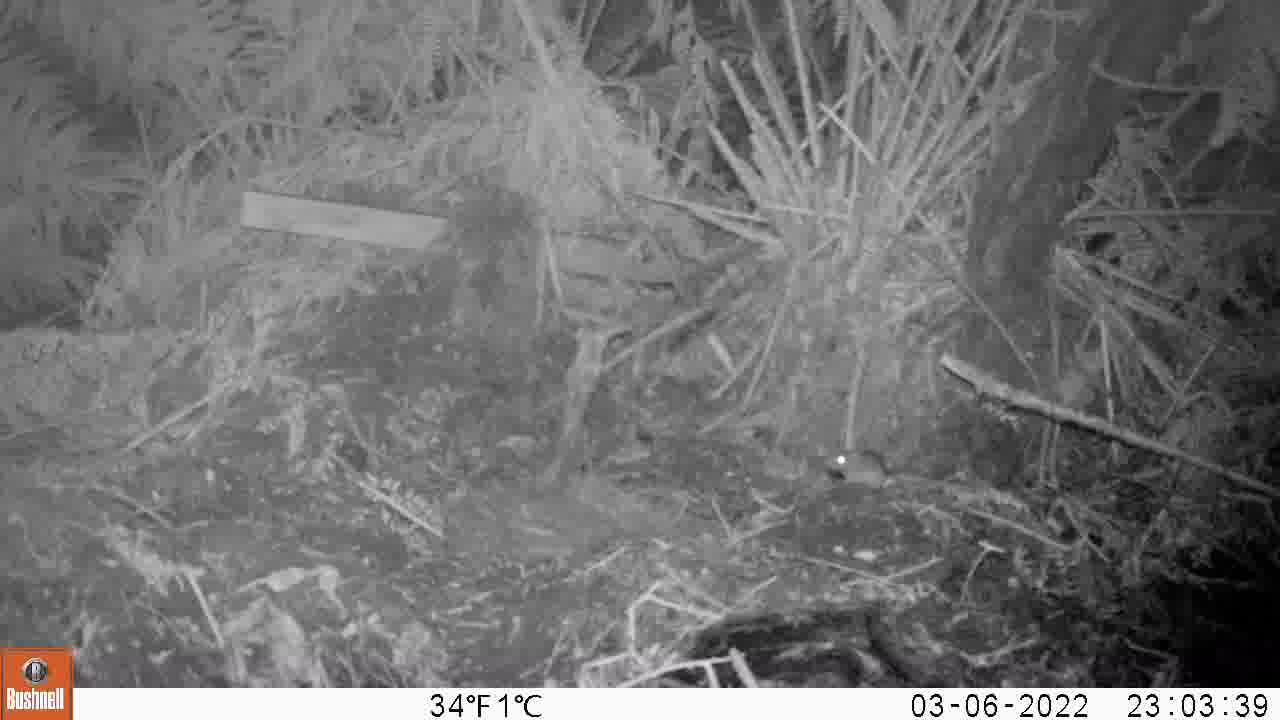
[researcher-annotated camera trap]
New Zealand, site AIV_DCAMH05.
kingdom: Animalia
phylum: Chordata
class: Mammalia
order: Rodentia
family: Muridae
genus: Mus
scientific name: Mus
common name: mouse